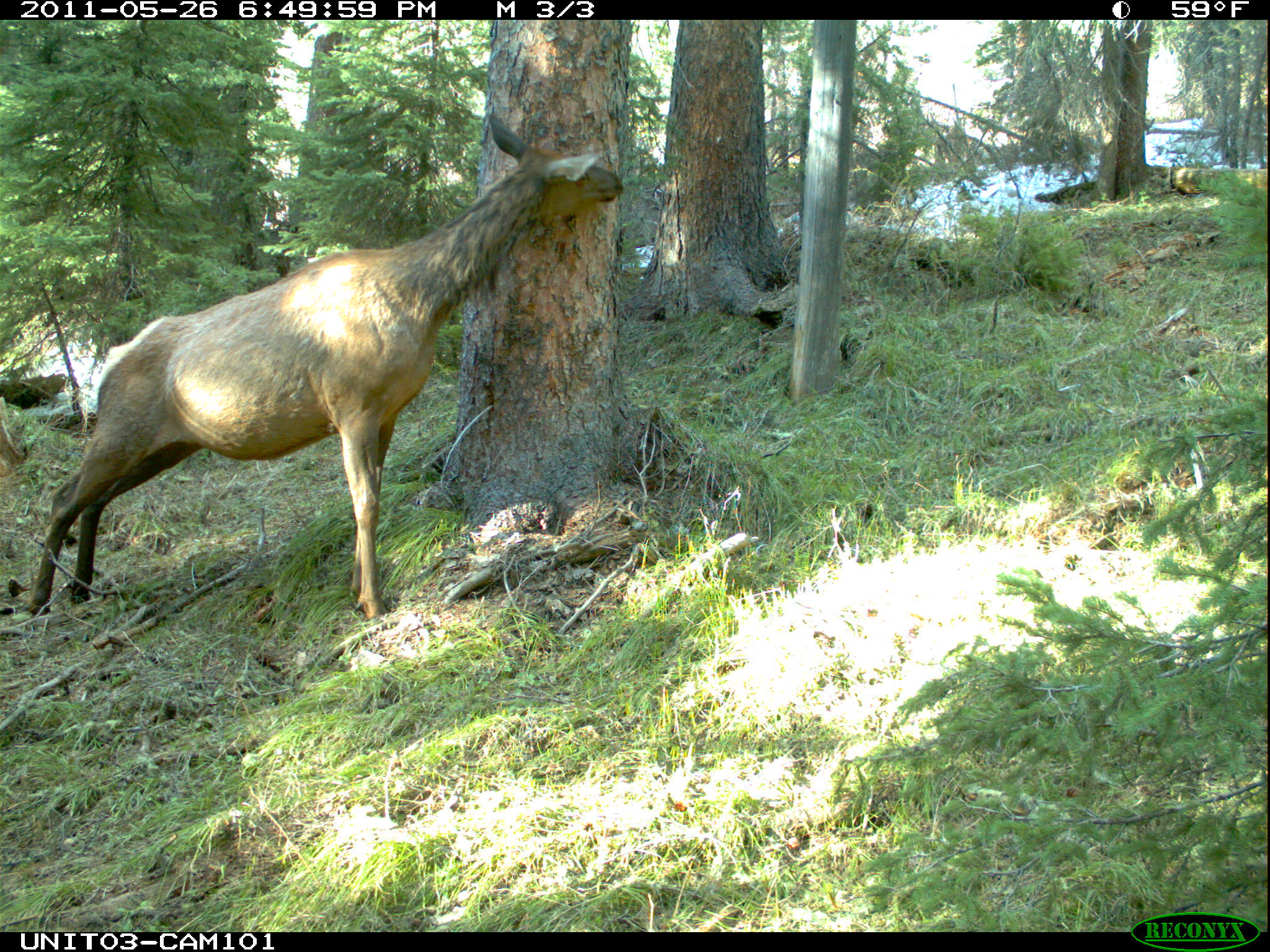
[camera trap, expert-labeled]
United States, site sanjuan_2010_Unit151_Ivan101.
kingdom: Animalia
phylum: Chordata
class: Mammalia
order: Artiodactyla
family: Cervidae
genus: Cervus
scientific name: Cervus elaphus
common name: red deer